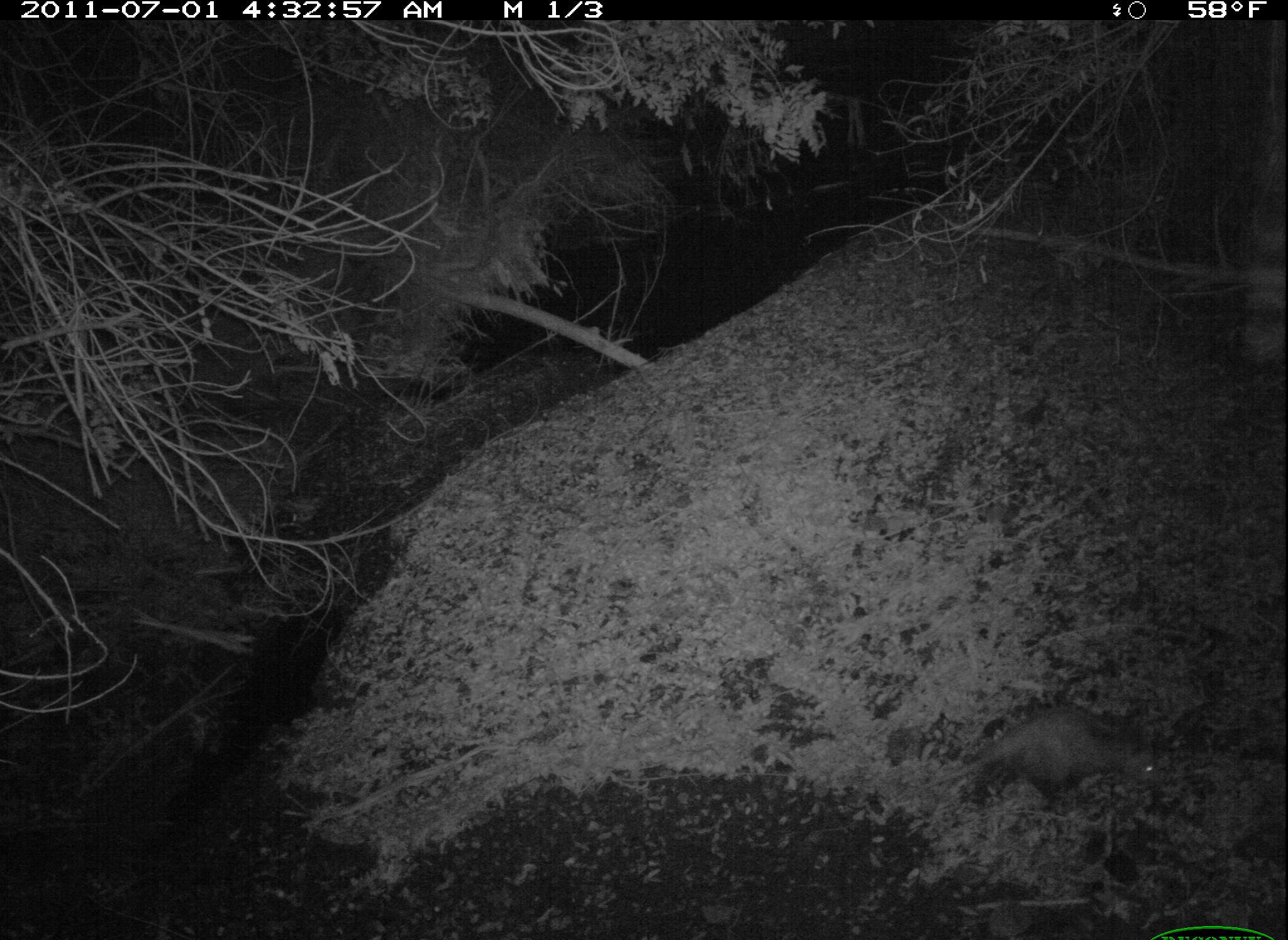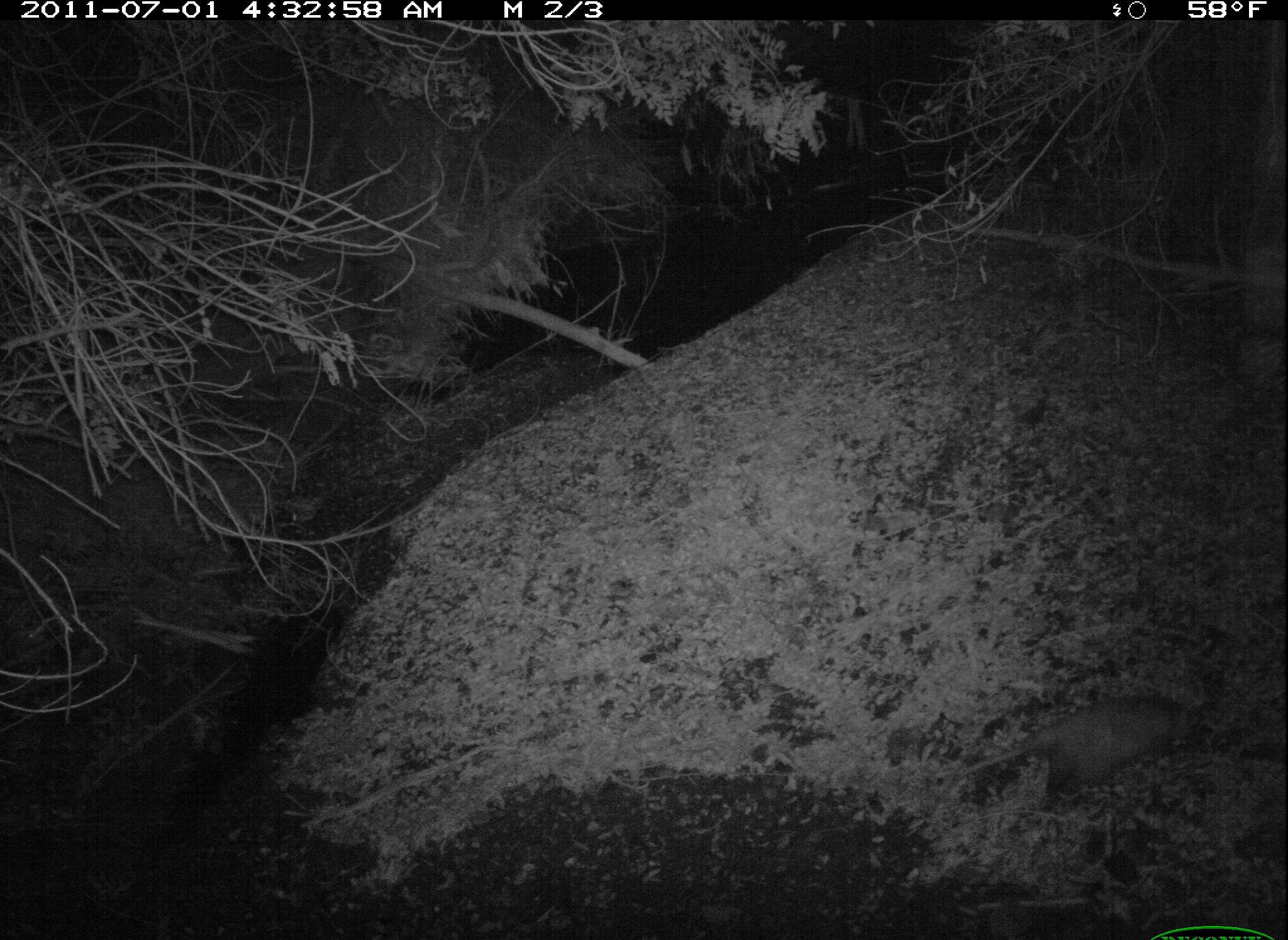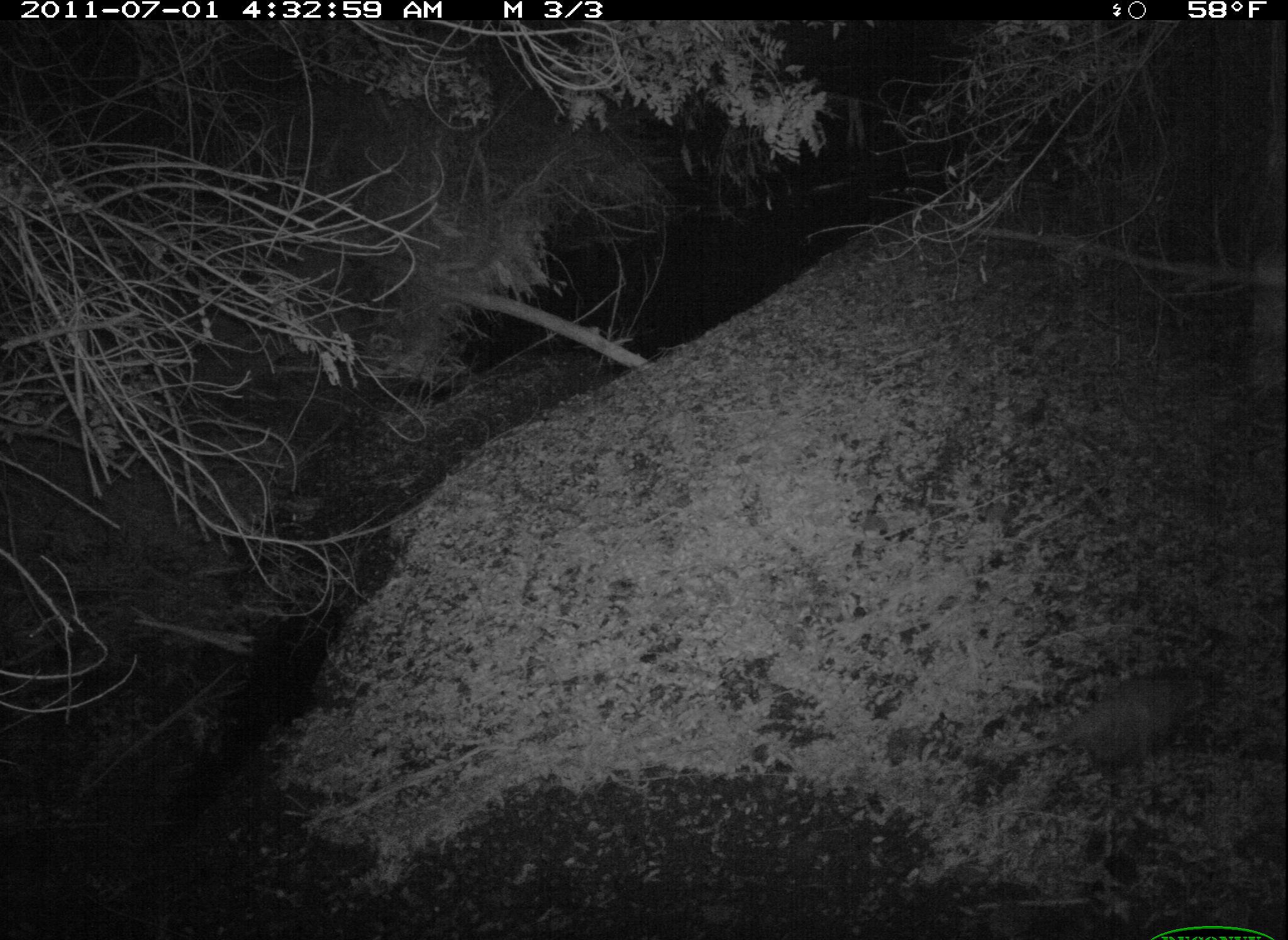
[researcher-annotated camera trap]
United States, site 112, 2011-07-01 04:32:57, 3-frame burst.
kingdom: Animalia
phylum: Chordata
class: Mammalia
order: Didelphimorphia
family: Didelphidae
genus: Didelphis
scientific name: Didelphis virginiana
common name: virginia opossum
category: opossum